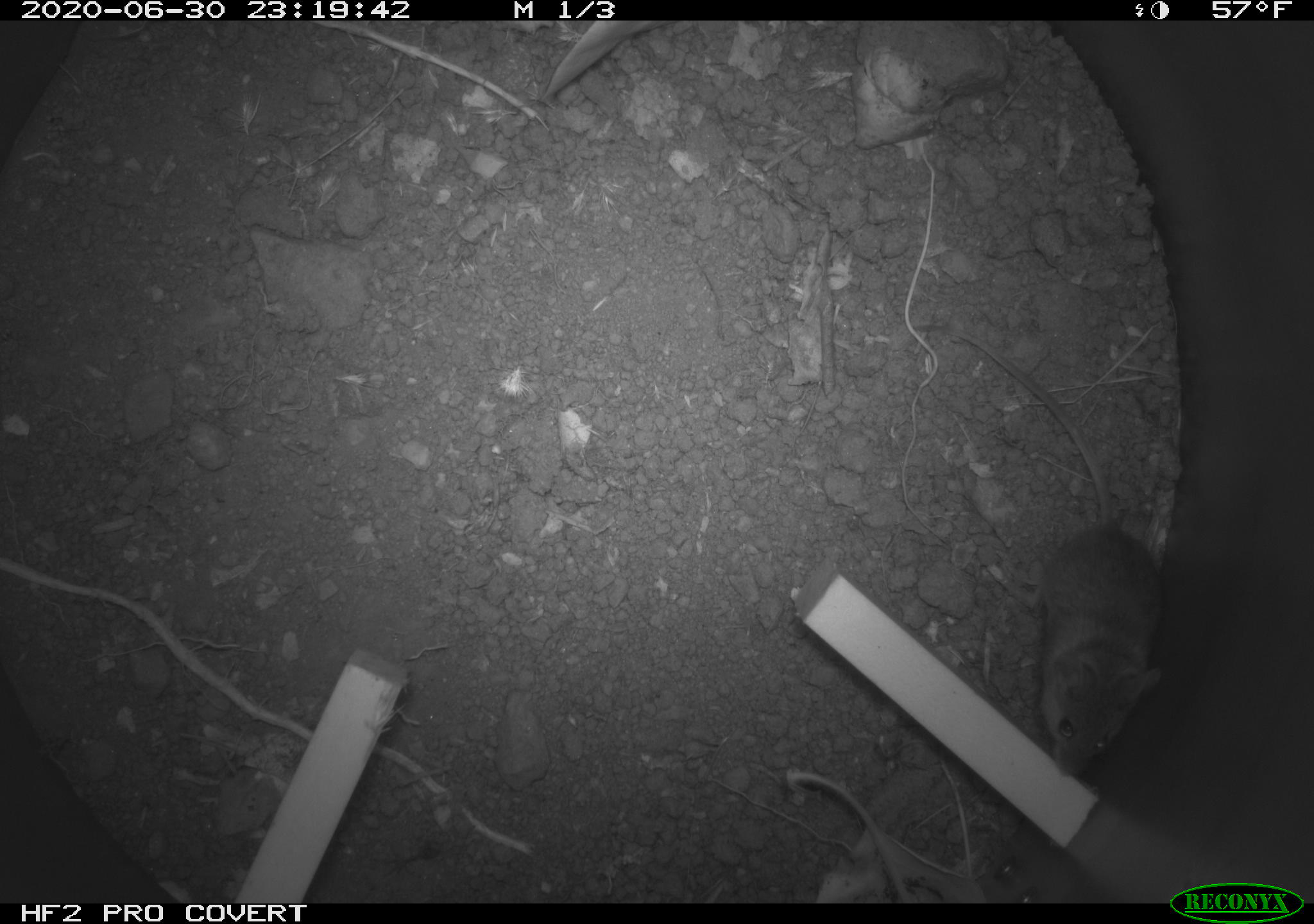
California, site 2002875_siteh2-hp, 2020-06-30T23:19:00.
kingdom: Animalia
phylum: Chordata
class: Mammalia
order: Rodentia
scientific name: Rodentia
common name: rodent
Rodent (Rodentia).